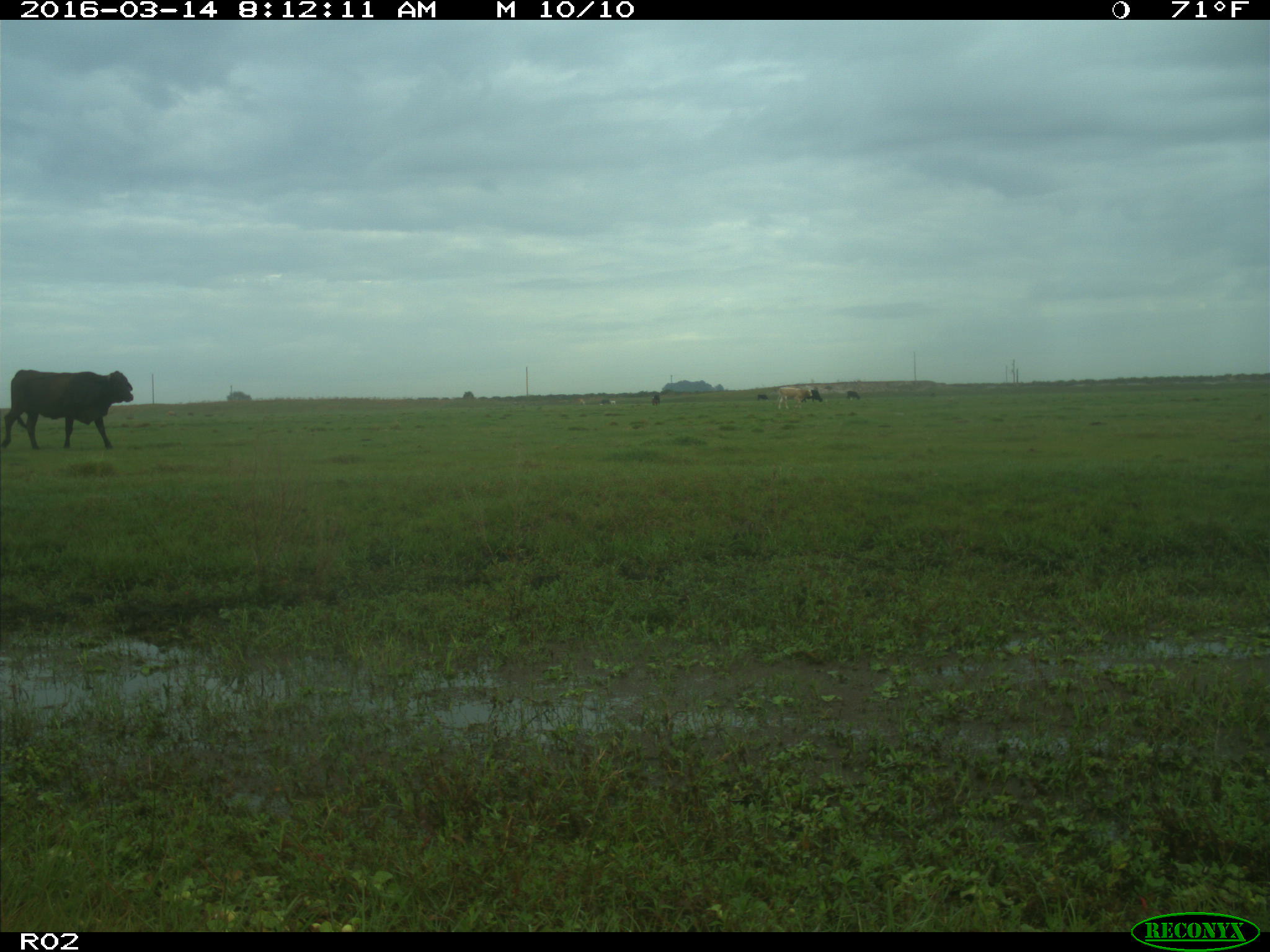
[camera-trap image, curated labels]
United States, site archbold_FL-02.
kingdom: Animalia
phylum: Chordata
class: Mammalia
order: Artiodactyla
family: Bovidae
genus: Bos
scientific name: Bos taurus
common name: domestic cow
Bos taurus (domestic cow).